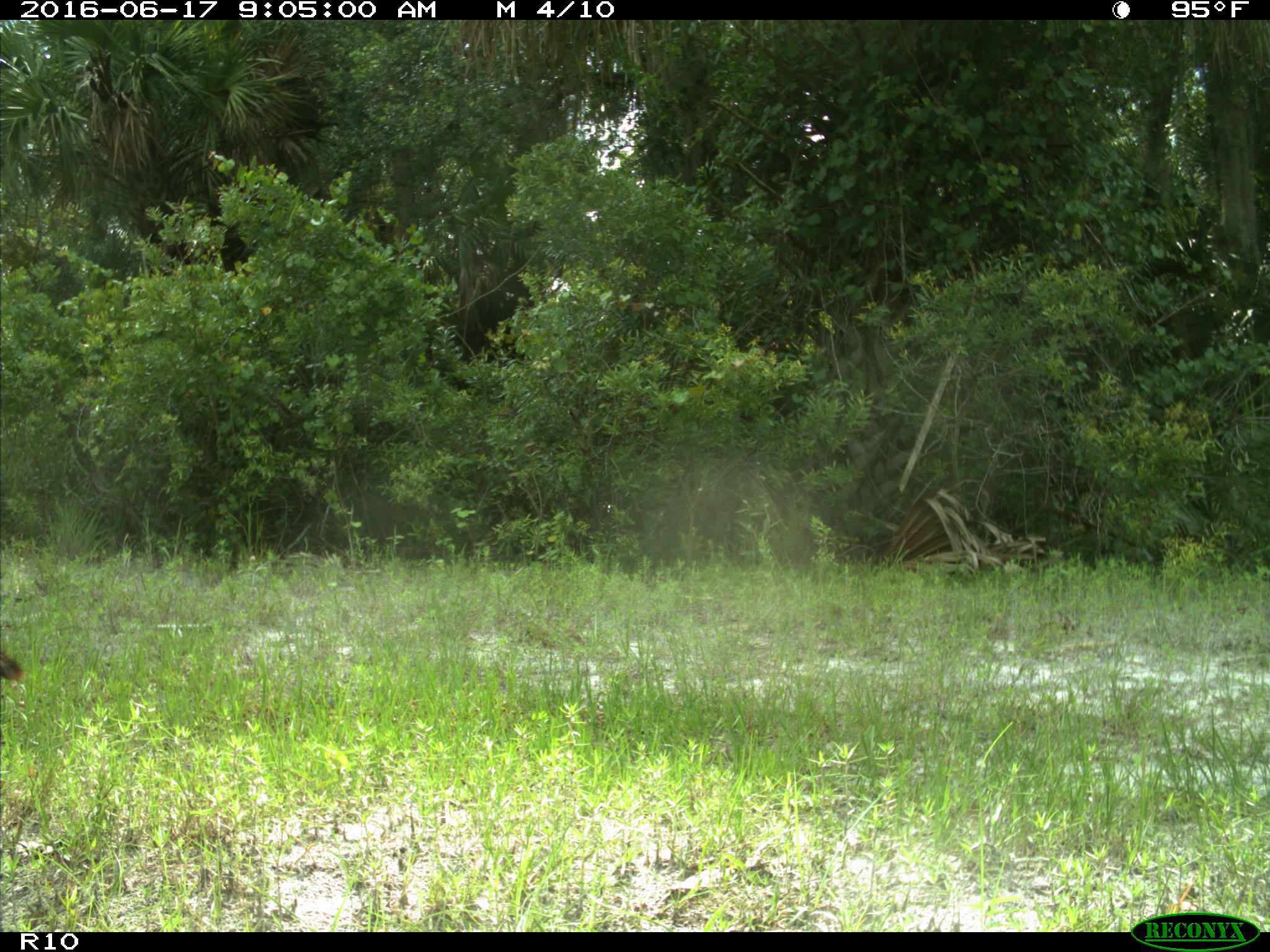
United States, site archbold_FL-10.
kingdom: Animalia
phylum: Chordata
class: Aves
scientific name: Aves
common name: birds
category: unidentified bird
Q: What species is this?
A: Unidentified bird (birds) (Aves).